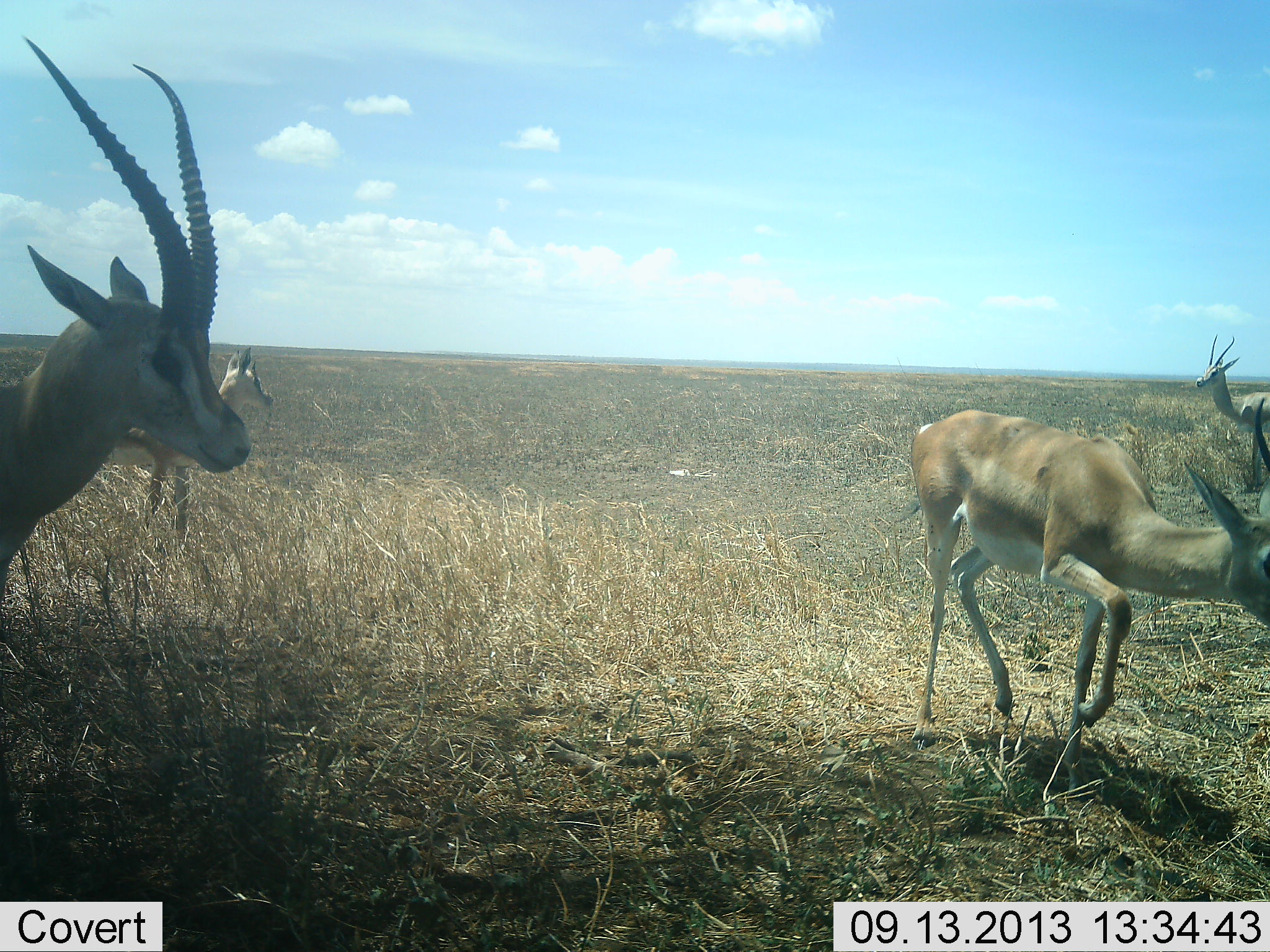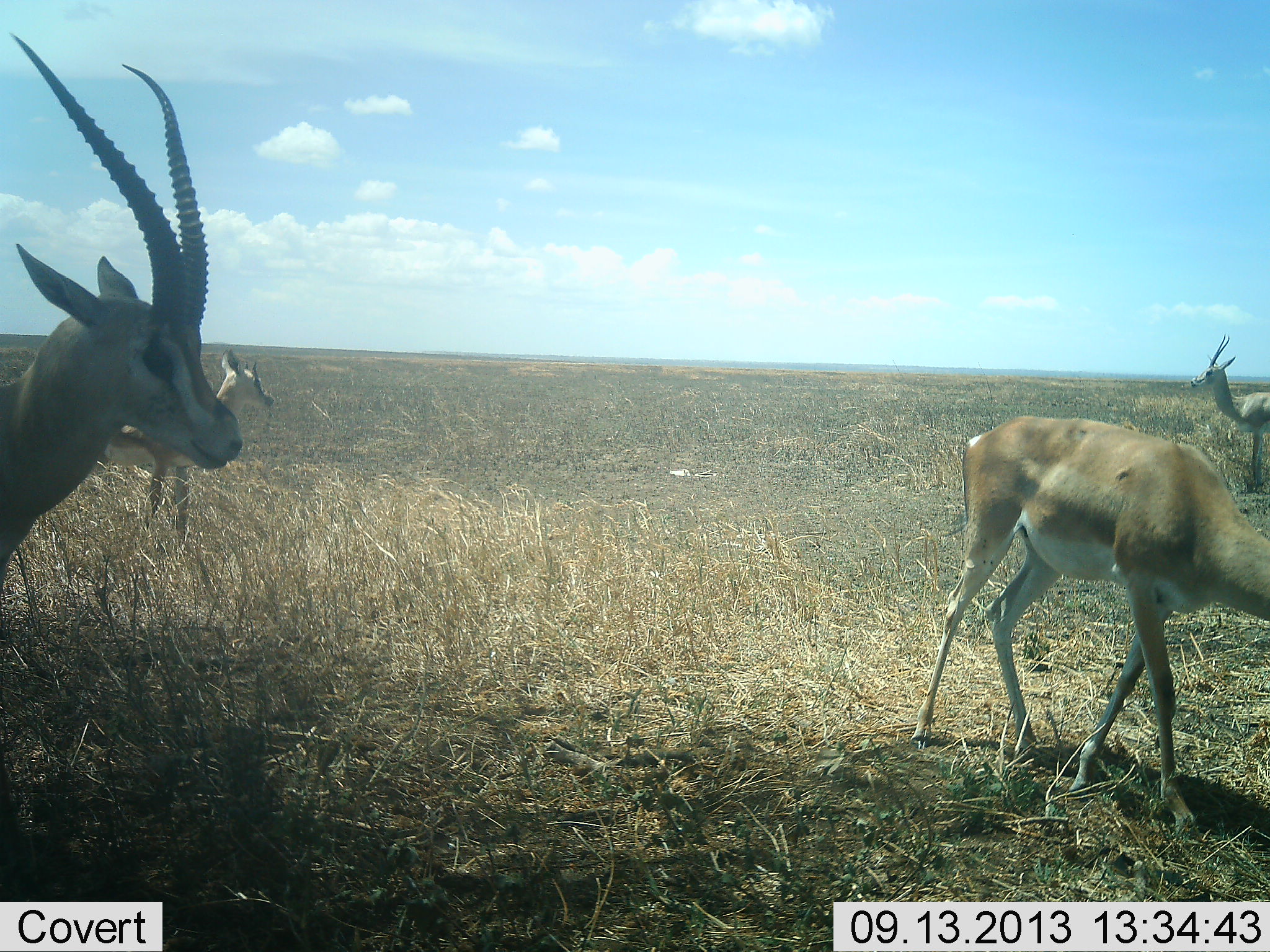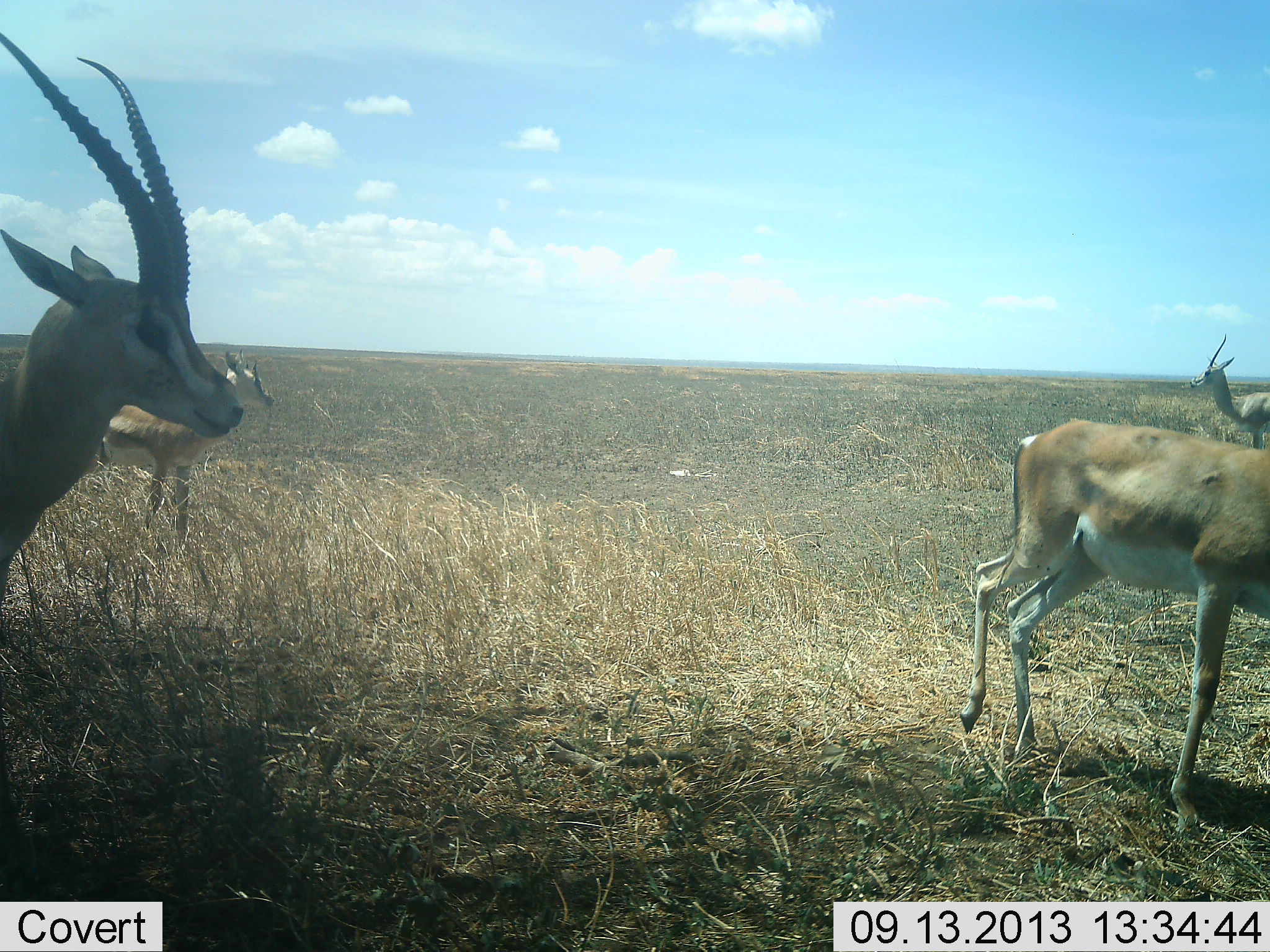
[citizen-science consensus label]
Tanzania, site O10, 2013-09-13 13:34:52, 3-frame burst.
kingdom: Animalia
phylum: Chordata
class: Mammalia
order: Artiodactyla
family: Bovidae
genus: Nanger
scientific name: Nanger granti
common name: grant's gazelle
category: gazellegrants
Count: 4.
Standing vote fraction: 100%.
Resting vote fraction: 0%.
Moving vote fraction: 50%.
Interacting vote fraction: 0%.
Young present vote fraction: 10%.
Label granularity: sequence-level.